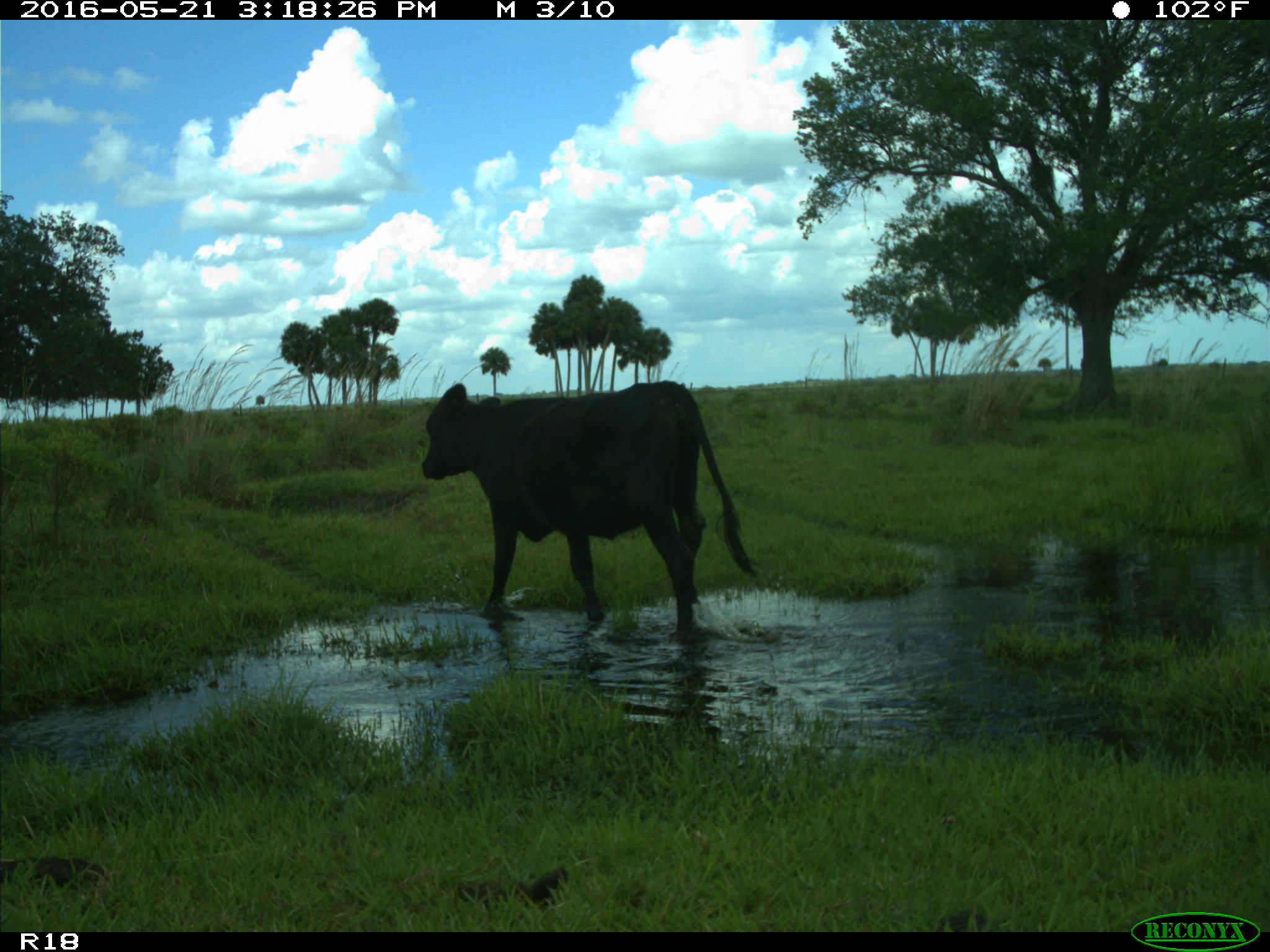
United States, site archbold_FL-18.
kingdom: Animalia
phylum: Chordata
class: Mammalia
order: Artiodactyla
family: Bovidae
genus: Bos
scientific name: Bos taurus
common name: domestic cow